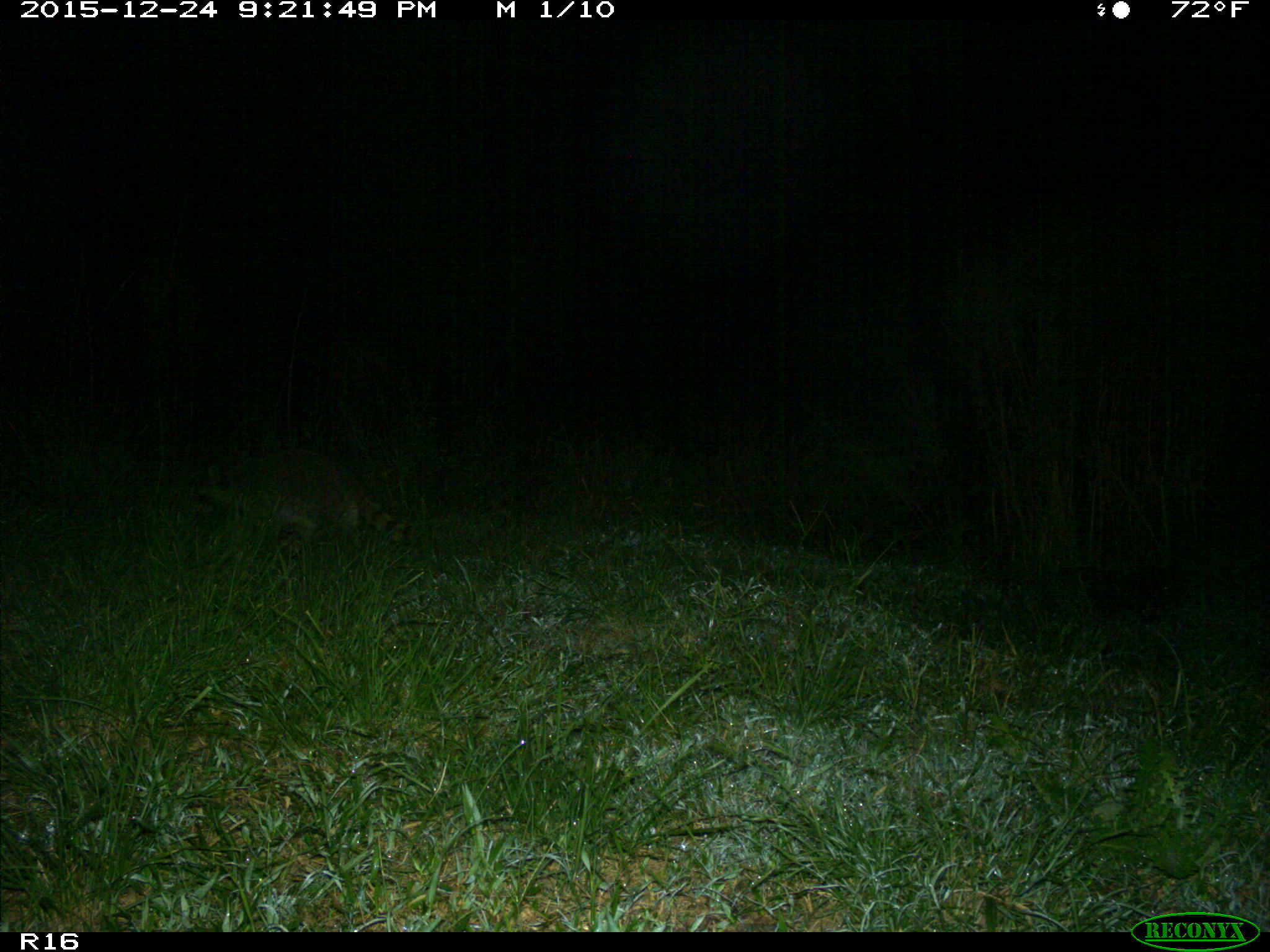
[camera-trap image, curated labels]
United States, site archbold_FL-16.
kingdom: Animalia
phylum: Chordata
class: Mammalia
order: Carnivora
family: Procyonidae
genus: Procyon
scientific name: Procyon lotor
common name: common raccoon